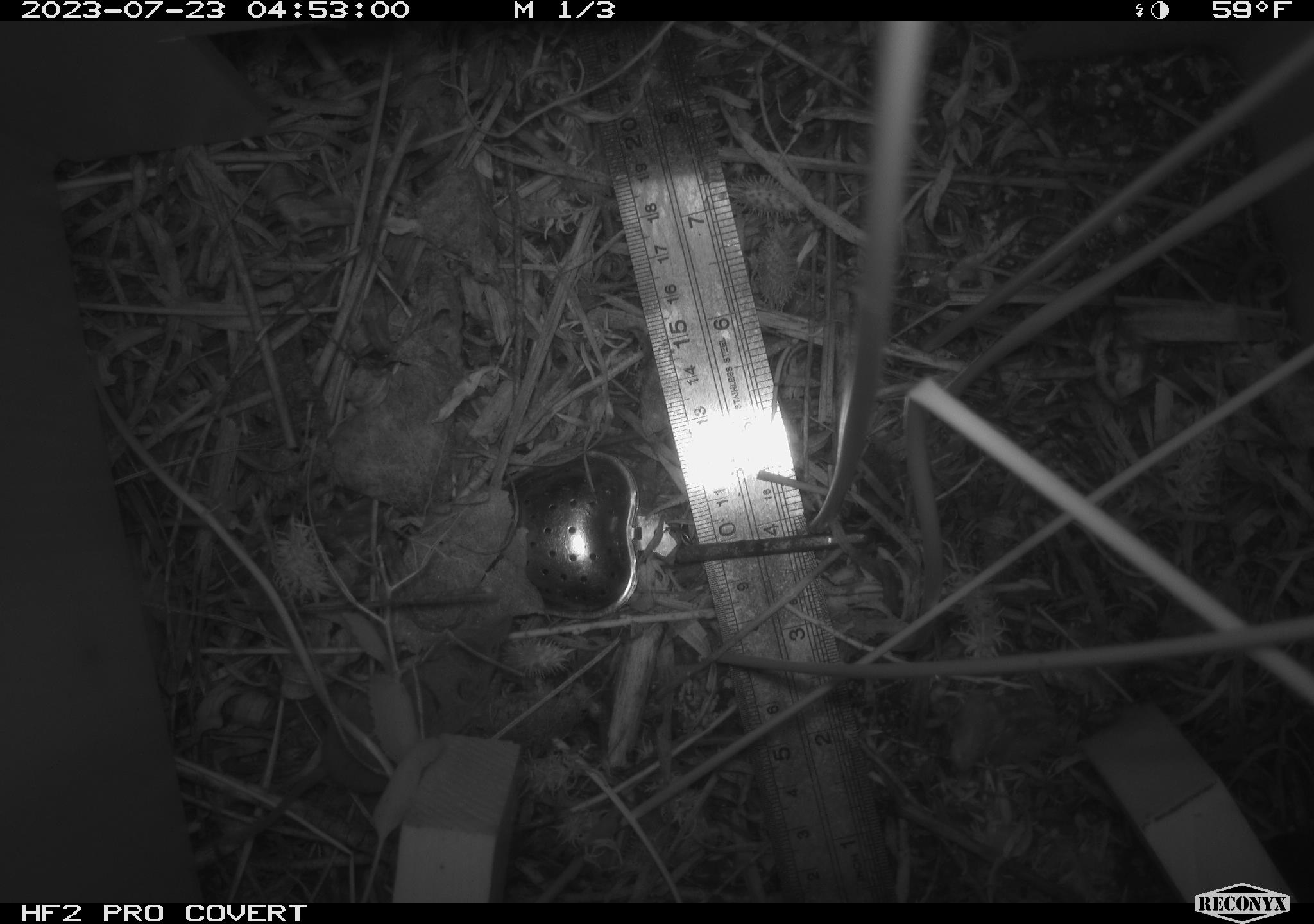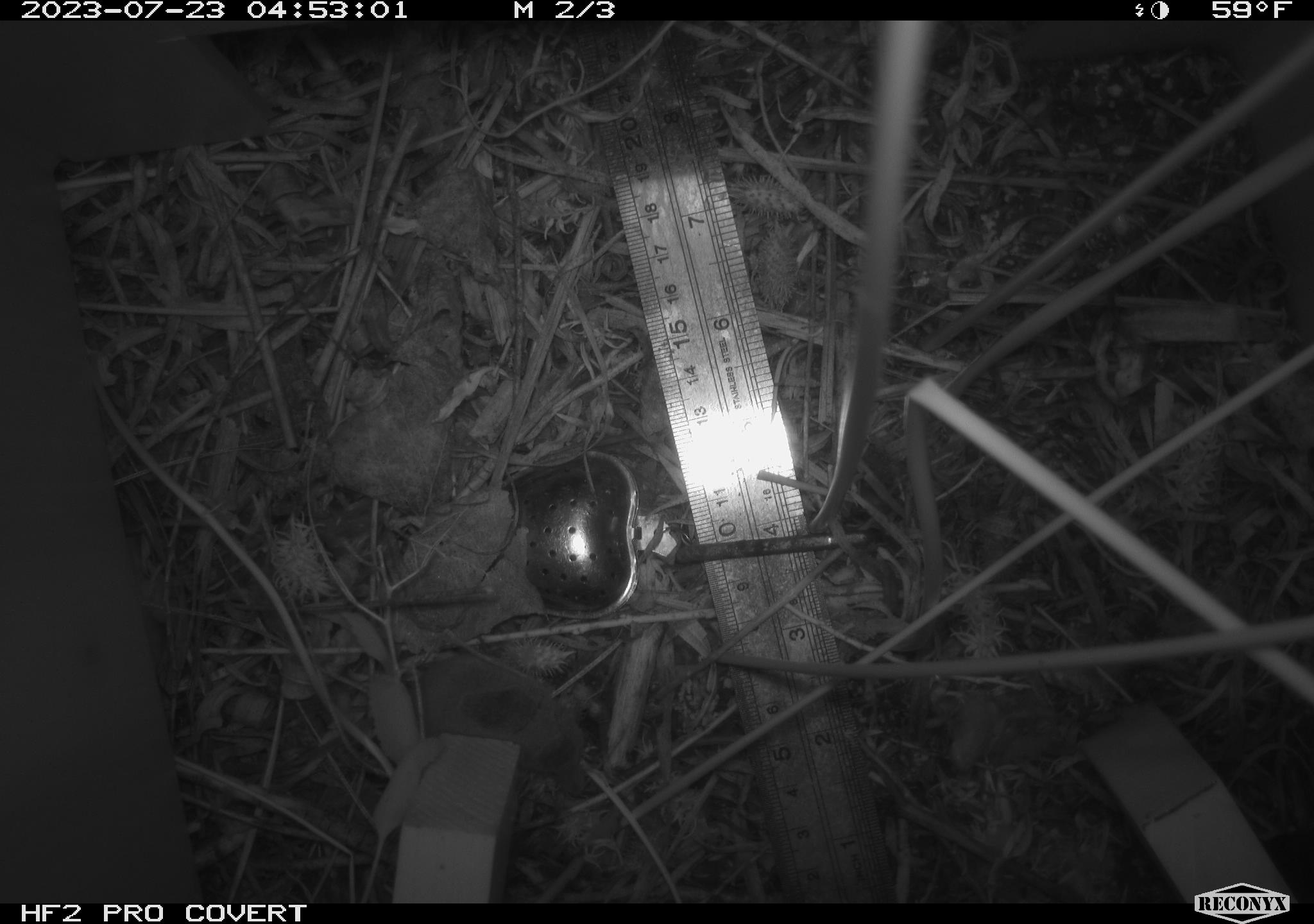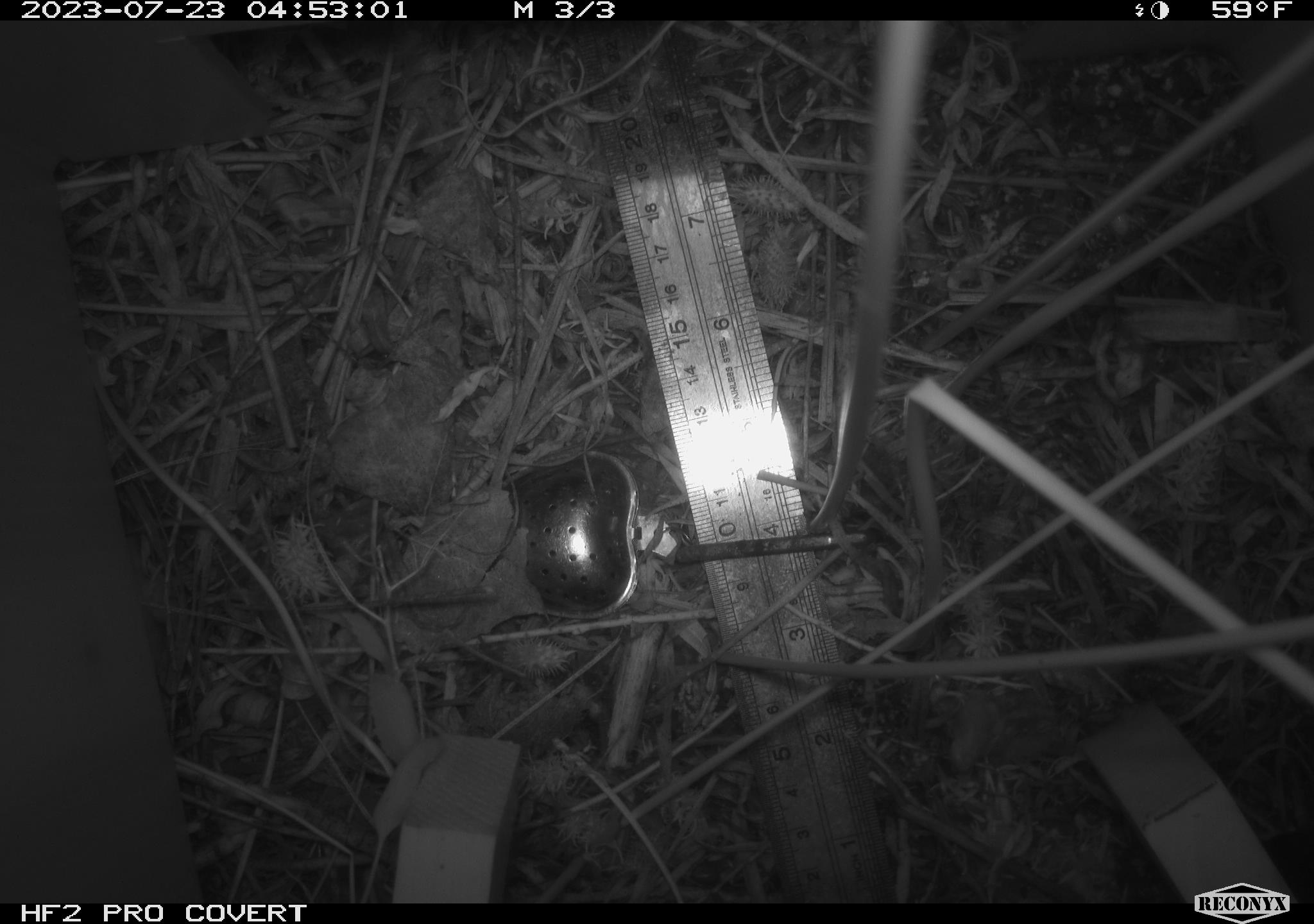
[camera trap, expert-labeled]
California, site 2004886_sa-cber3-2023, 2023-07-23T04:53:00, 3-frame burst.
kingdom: Animalia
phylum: Chordata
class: Mammalia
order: Eulipotyphla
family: Soricidae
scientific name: Soricidae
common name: shrews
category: soricidae family